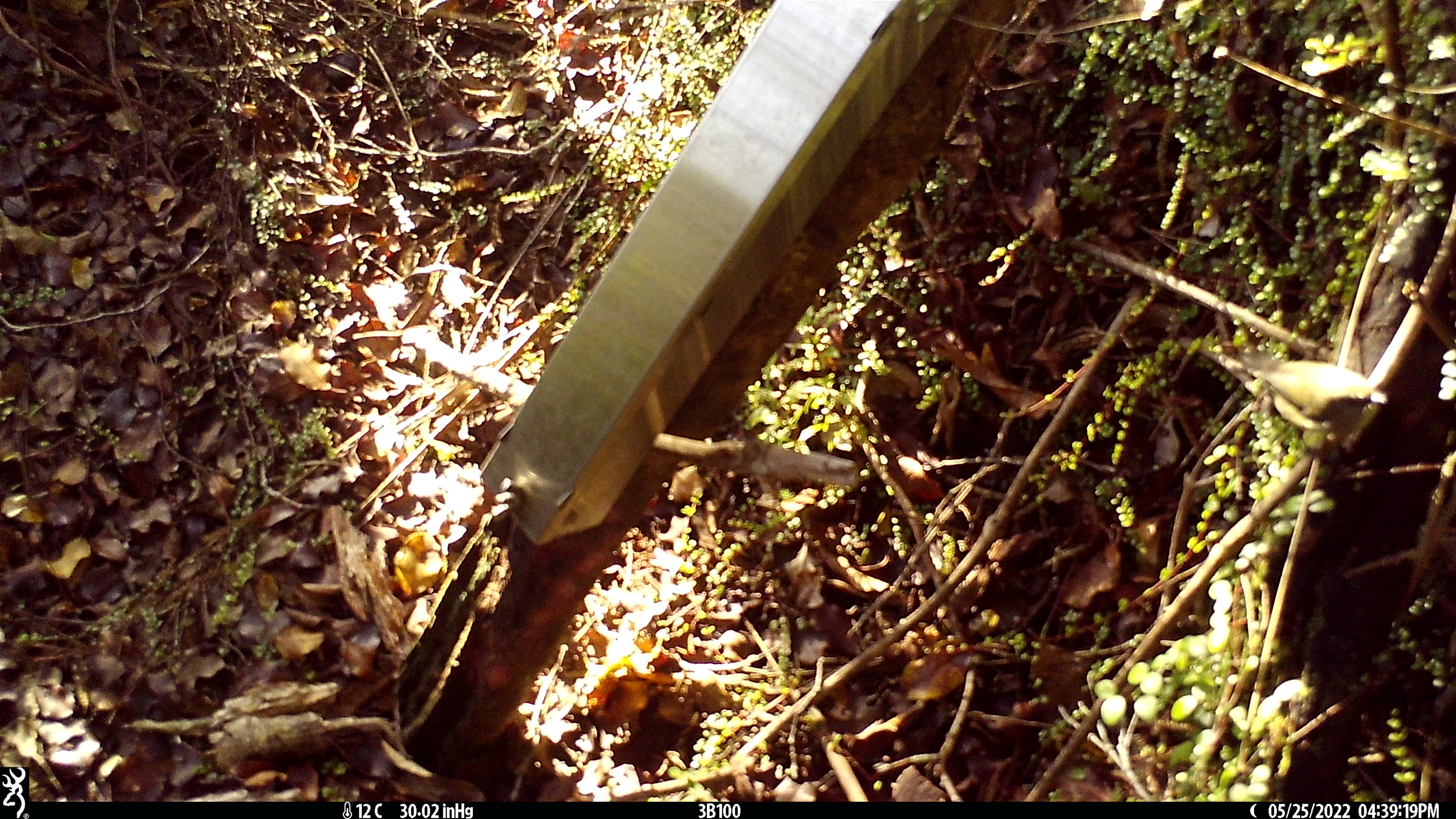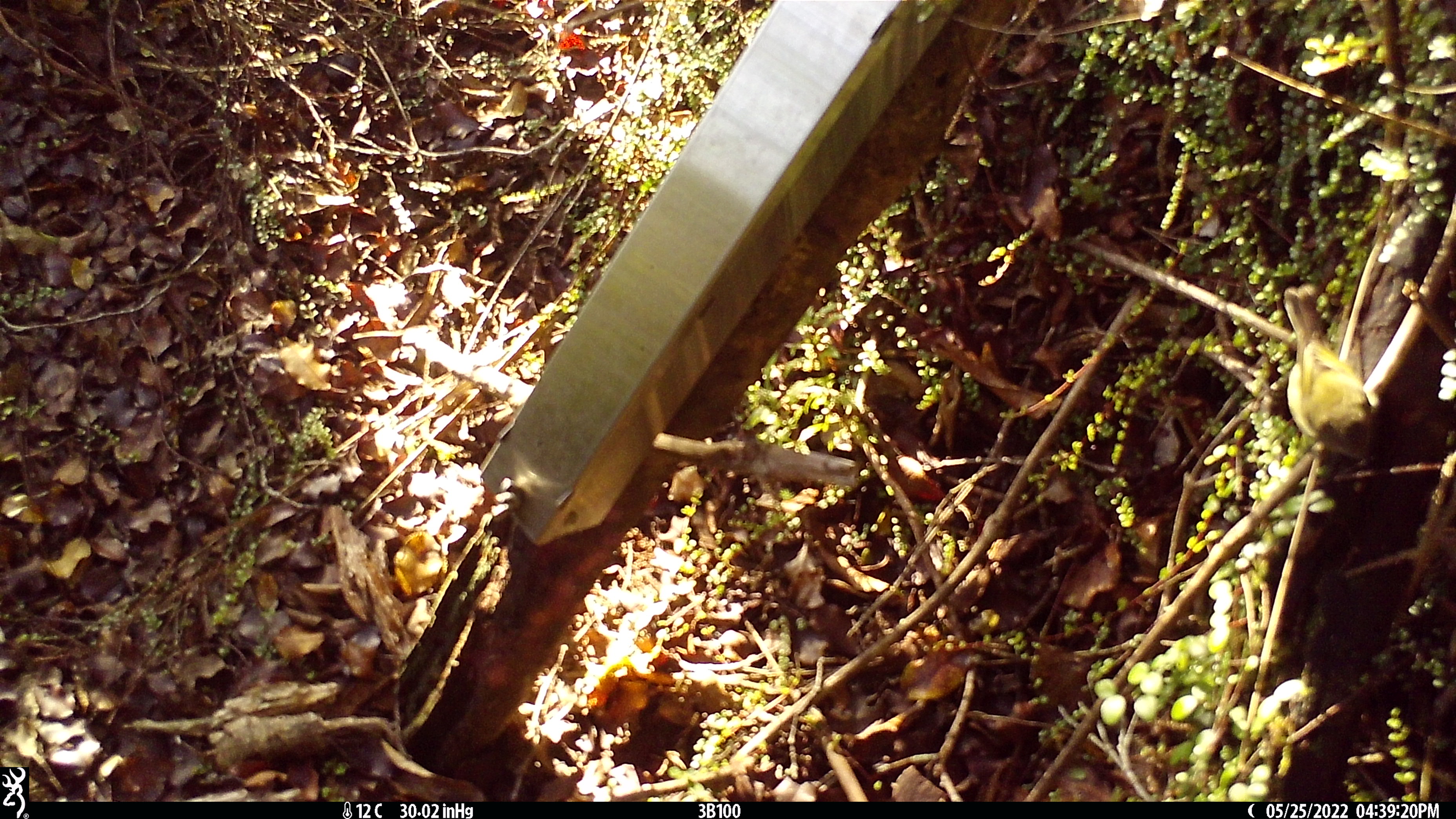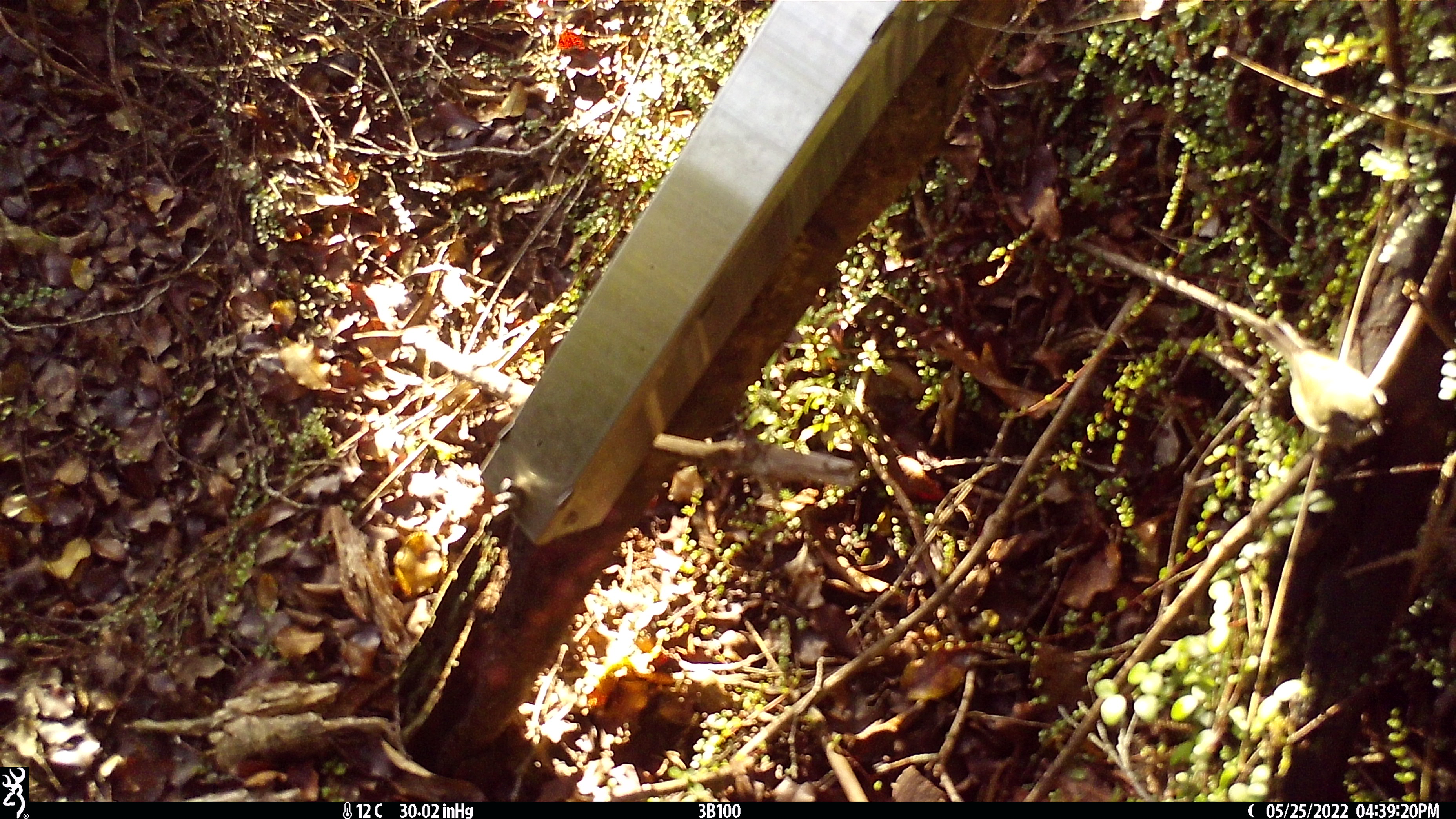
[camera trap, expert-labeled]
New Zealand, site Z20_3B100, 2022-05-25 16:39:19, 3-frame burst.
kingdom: Animalia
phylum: Chordata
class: Aves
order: Passeriformes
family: Zosteropidae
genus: Zosterops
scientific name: Zosterops lateralis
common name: silvereye